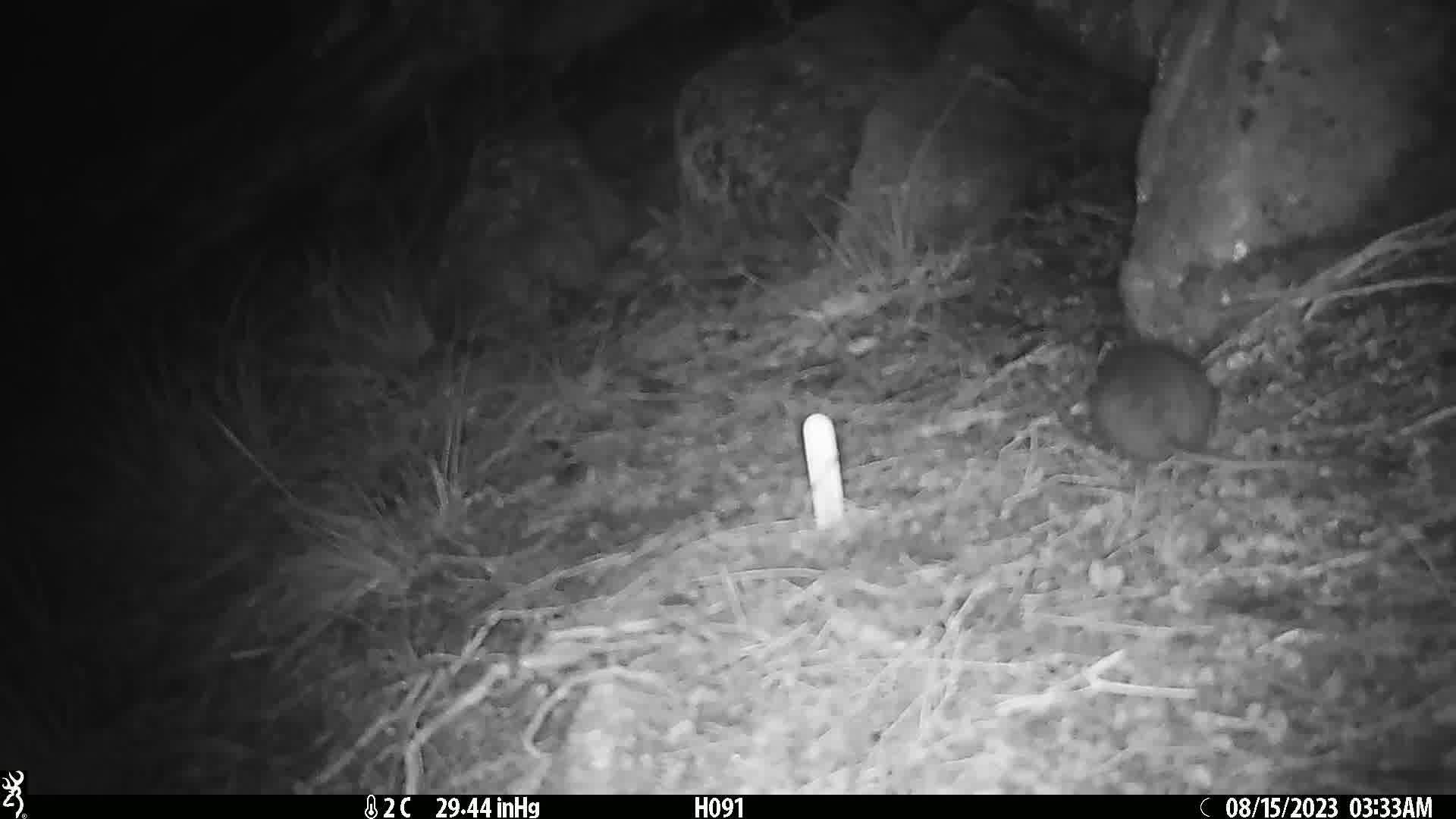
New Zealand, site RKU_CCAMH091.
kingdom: Animalia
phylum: Chordata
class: Mammalia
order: Rodentia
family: Muridae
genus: Rattus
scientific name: Rattus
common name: rat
Rat (Rattus).